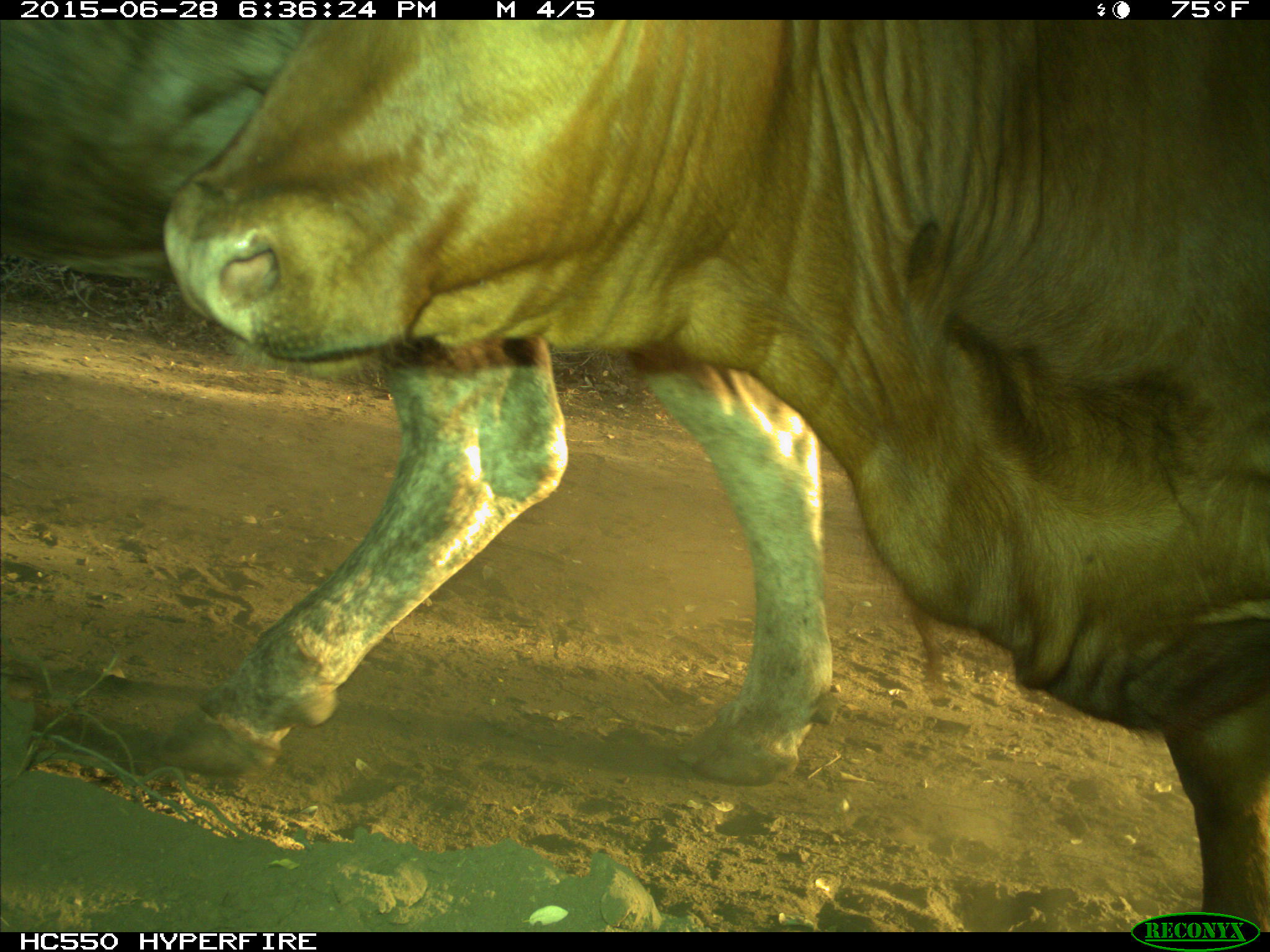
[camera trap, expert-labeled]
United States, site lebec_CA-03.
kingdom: Animalia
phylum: Chordata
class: Mammalia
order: Artiodactyla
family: Bovidae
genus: Bos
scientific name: Bos taurus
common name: domestic cow